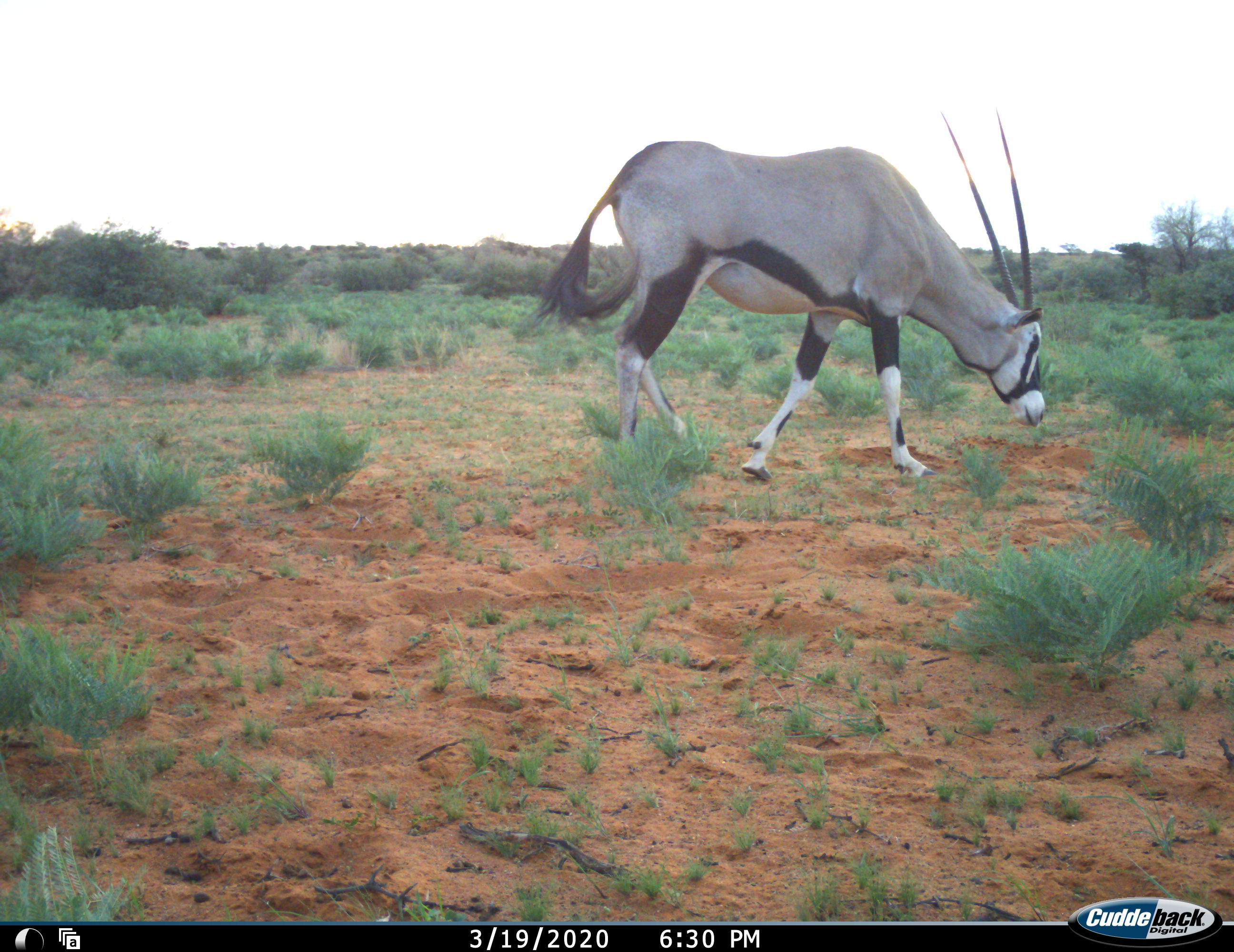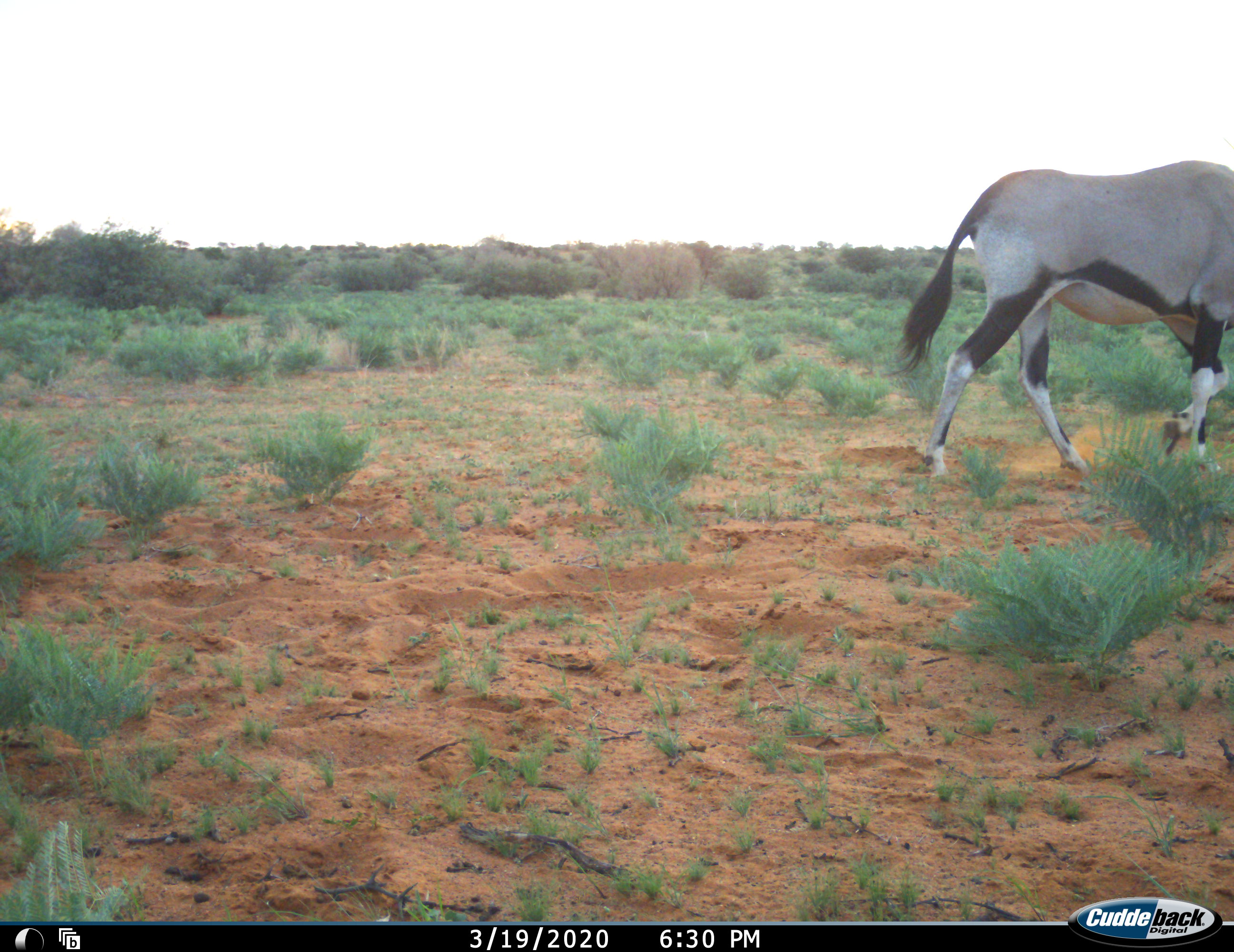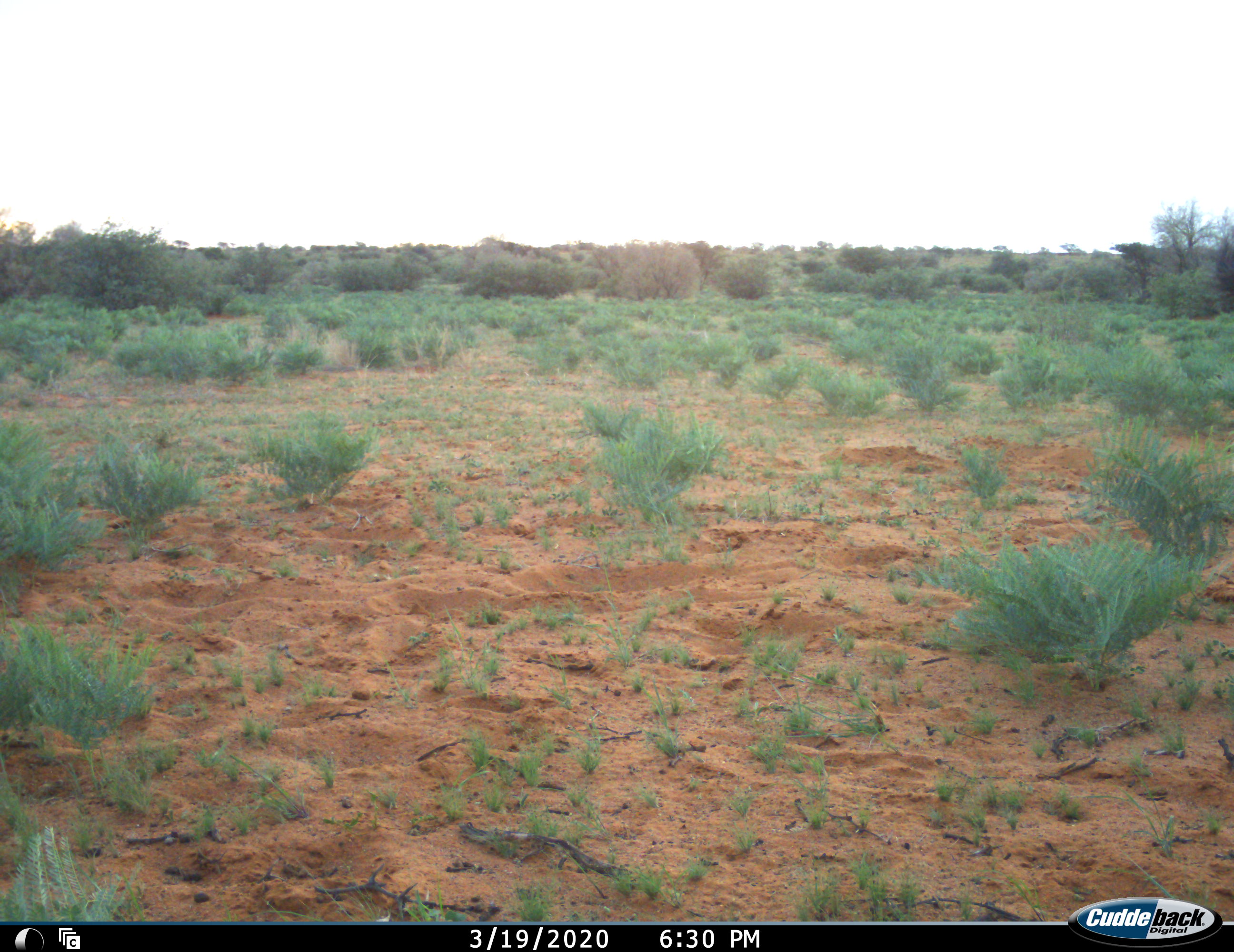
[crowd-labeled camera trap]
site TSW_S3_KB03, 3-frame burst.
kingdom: Animalia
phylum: Chordata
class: Mammalia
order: Artiodactyla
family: Bovidae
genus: Oryx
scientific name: Oryx gazella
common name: gemsbok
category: oryx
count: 1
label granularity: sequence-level